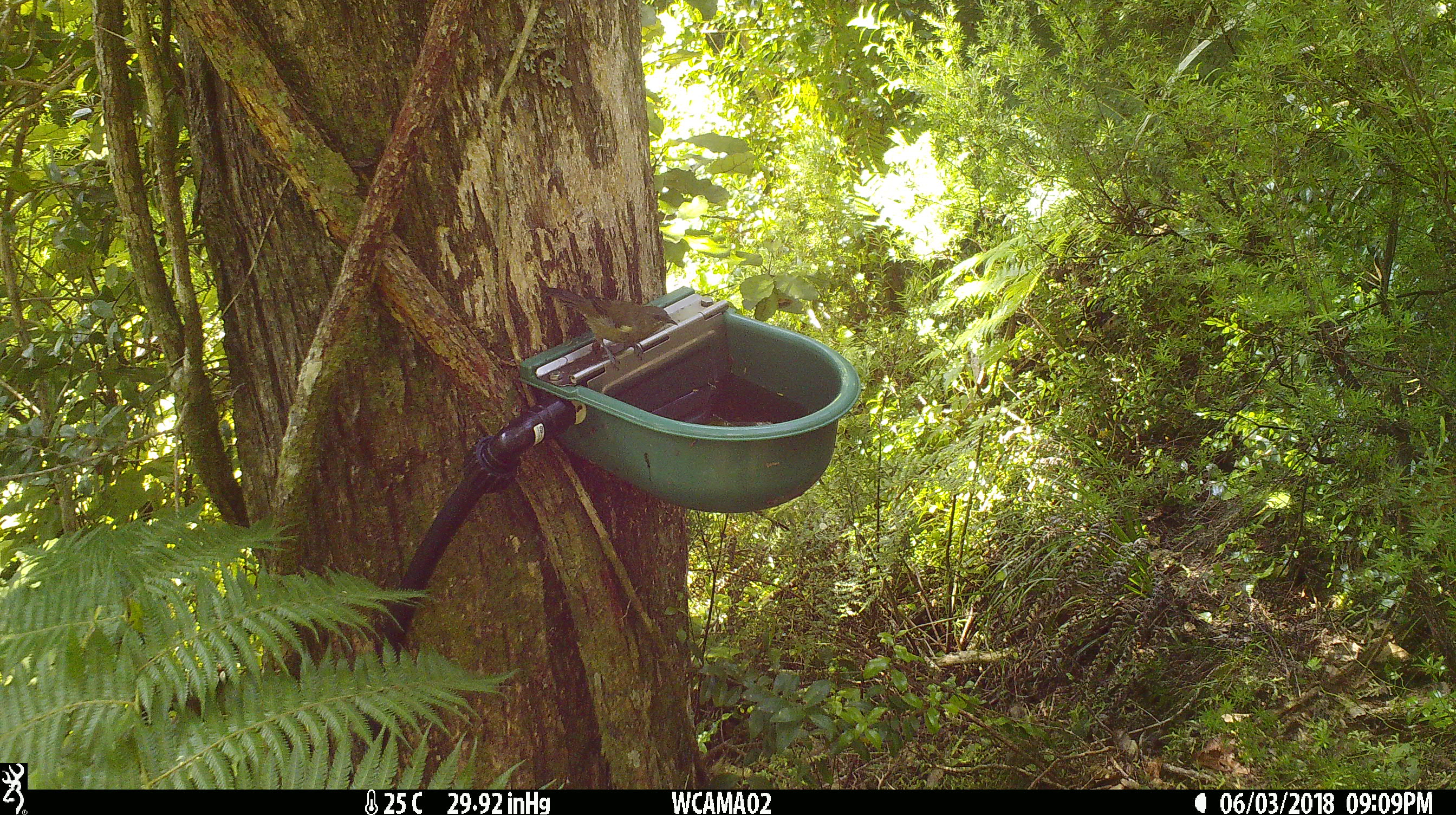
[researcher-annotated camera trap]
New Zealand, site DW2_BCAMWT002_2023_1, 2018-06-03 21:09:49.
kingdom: Animalia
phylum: Chordata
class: Aves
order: Passeriformes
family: Meliphagidae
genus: Anthornis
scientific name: Anthornis melanura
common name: new zealand bellbird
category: bellbird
Bellbird (new zealand bellbird) (Anthornis melanura).